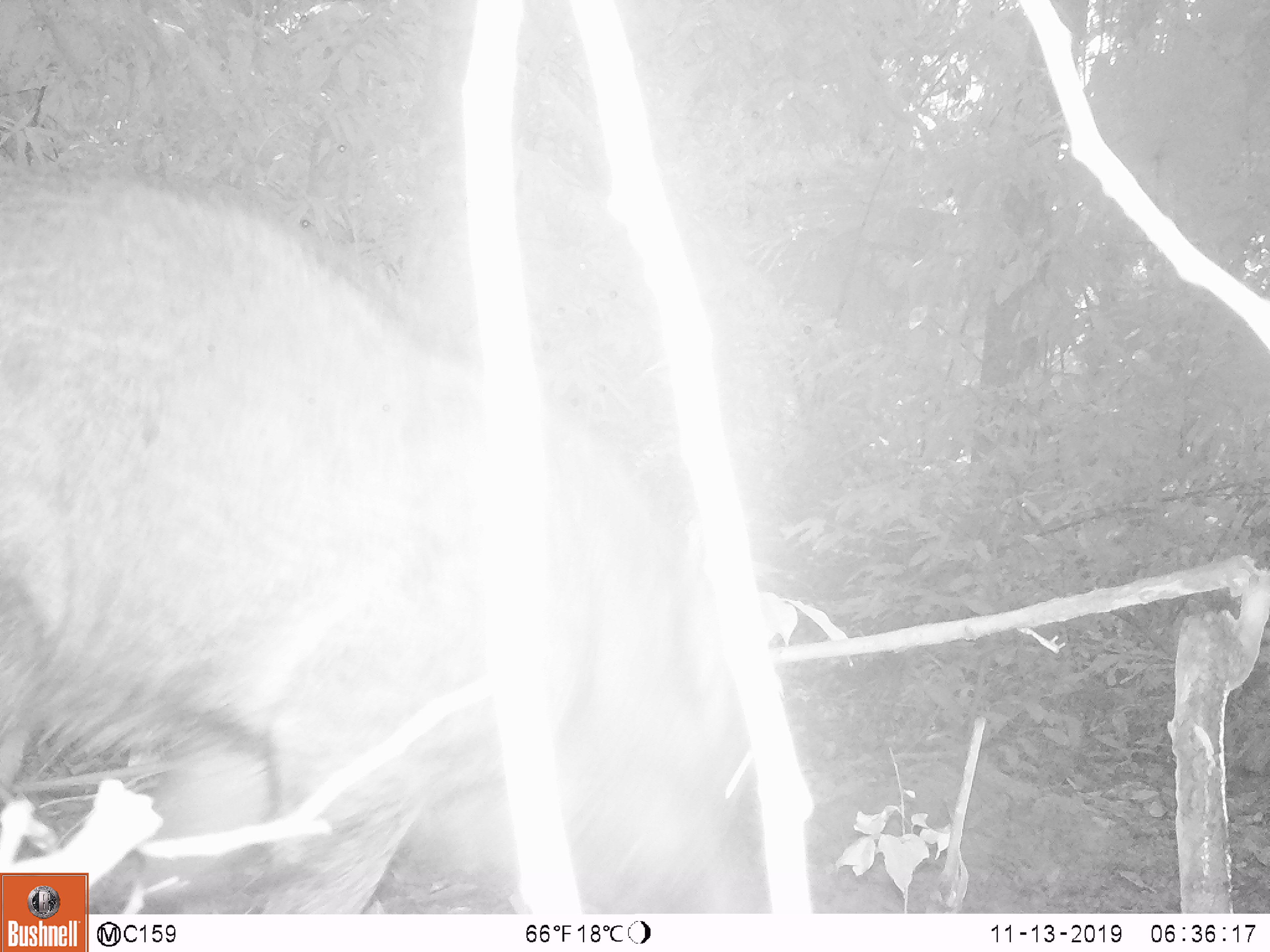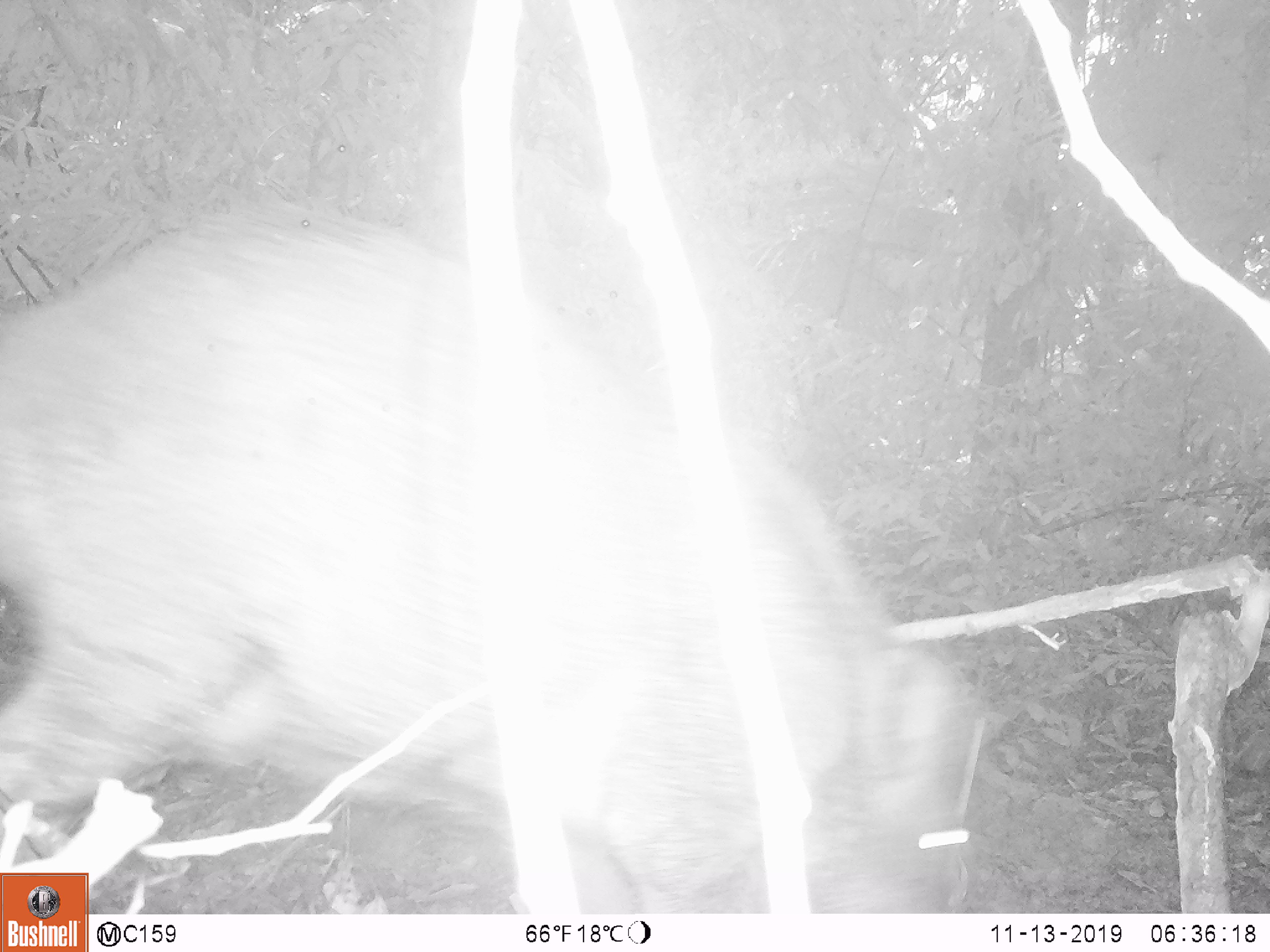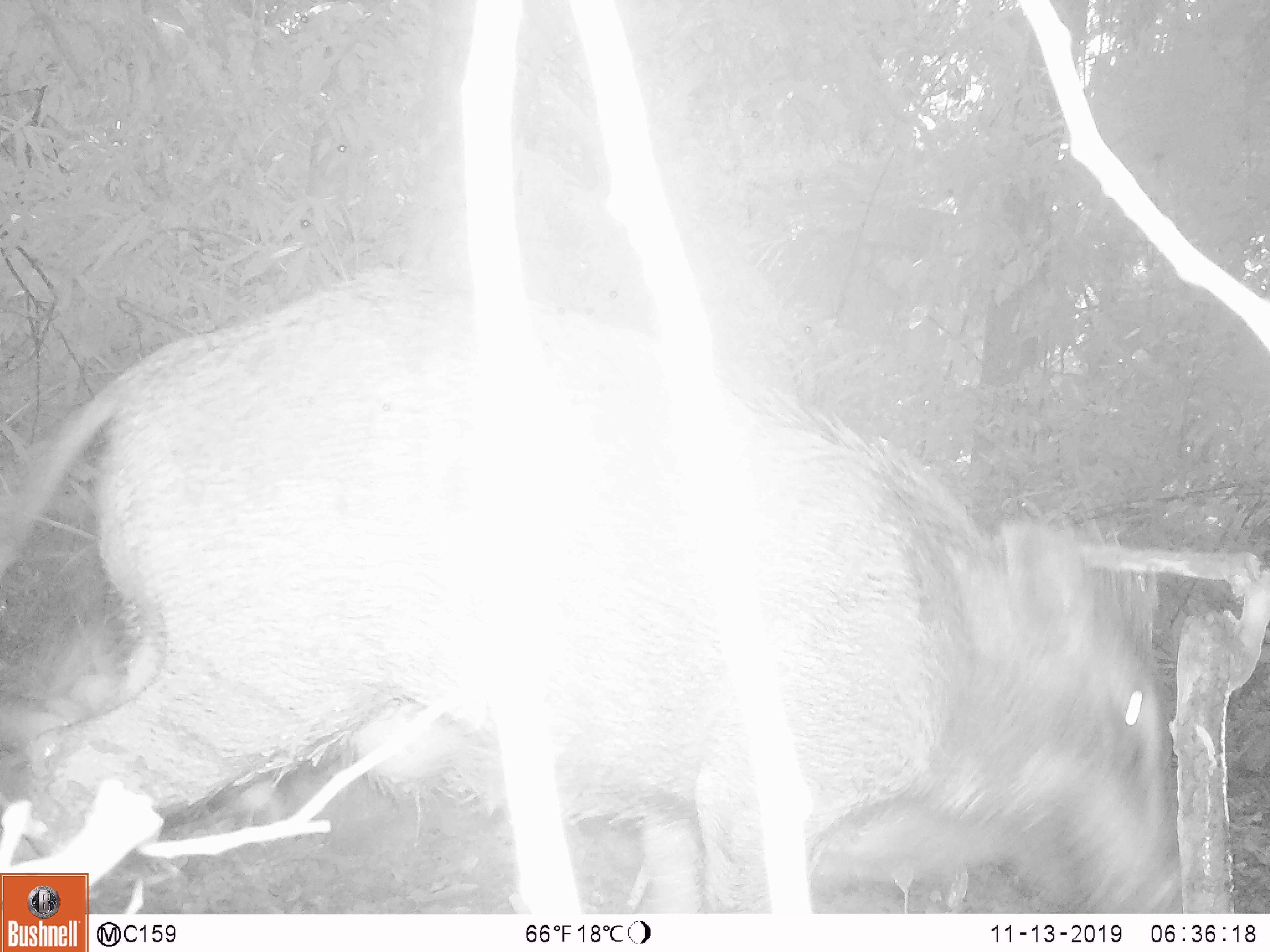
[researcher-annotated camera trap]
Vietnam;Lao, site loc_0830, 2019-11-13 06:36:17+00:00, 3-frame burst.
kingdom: Animalia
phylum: Chordata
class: Mammalia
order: Artiodactyla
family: Suidae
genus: Sus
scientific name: Sus scrofa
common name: eurasian wild pig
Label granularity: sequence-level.